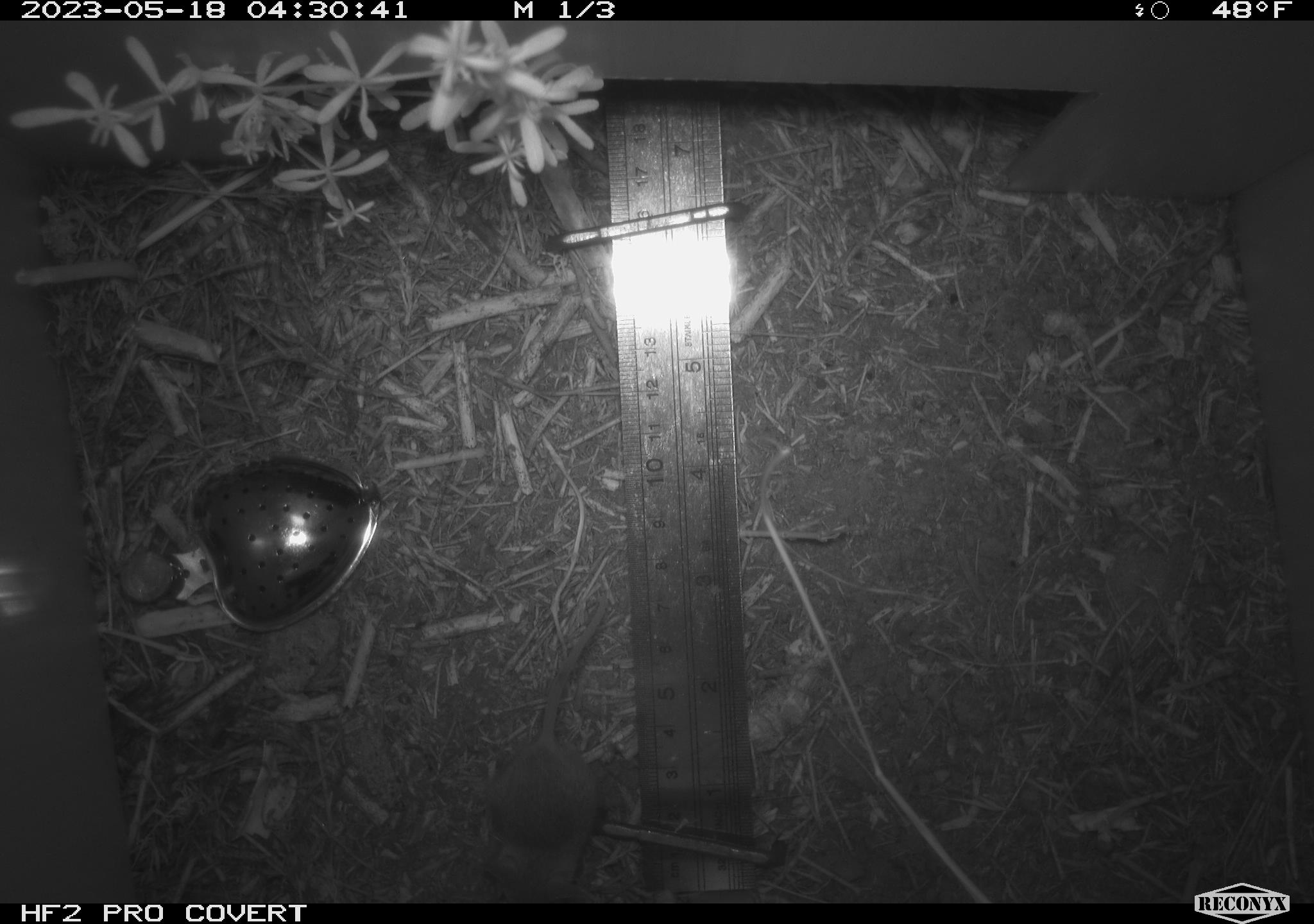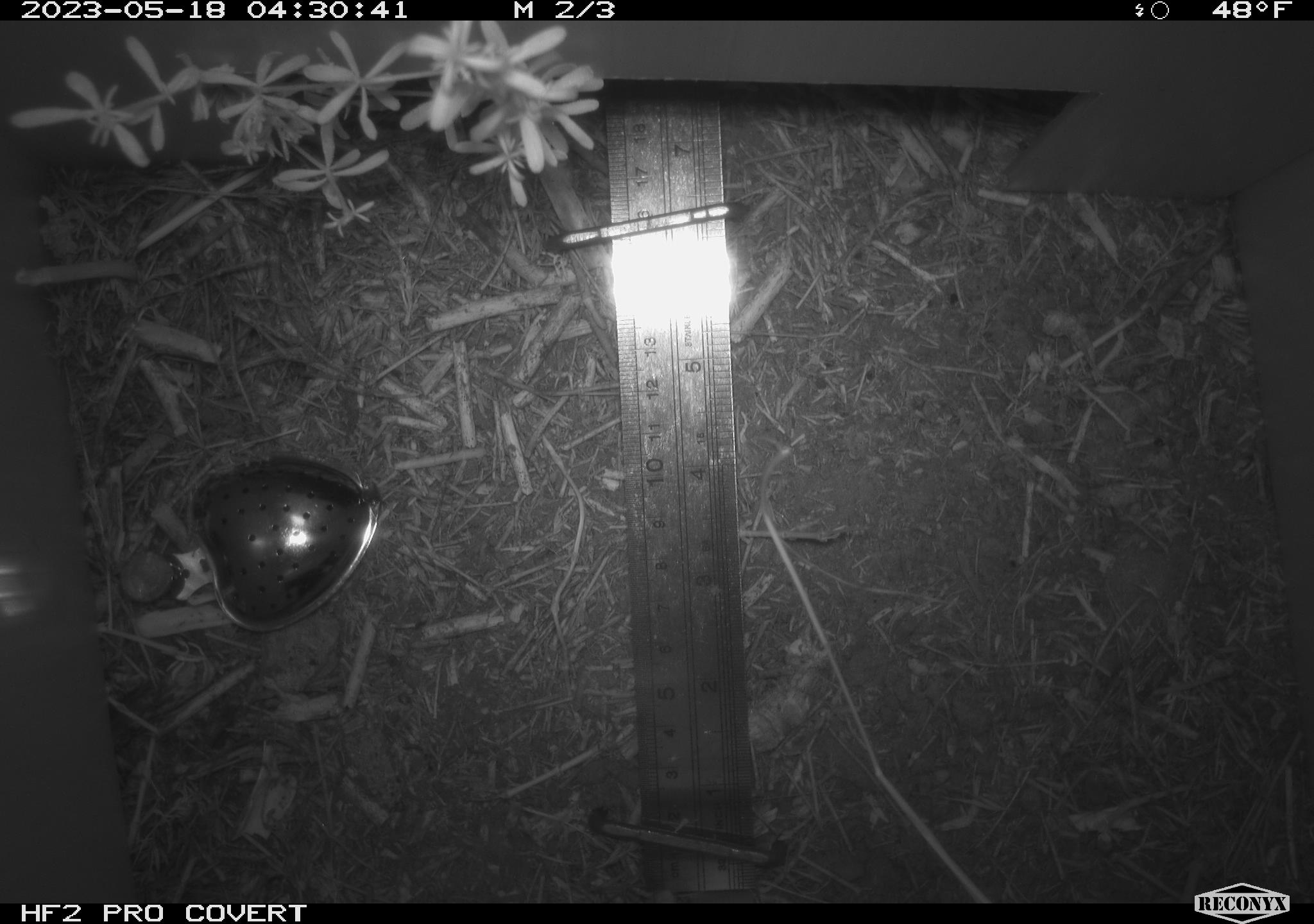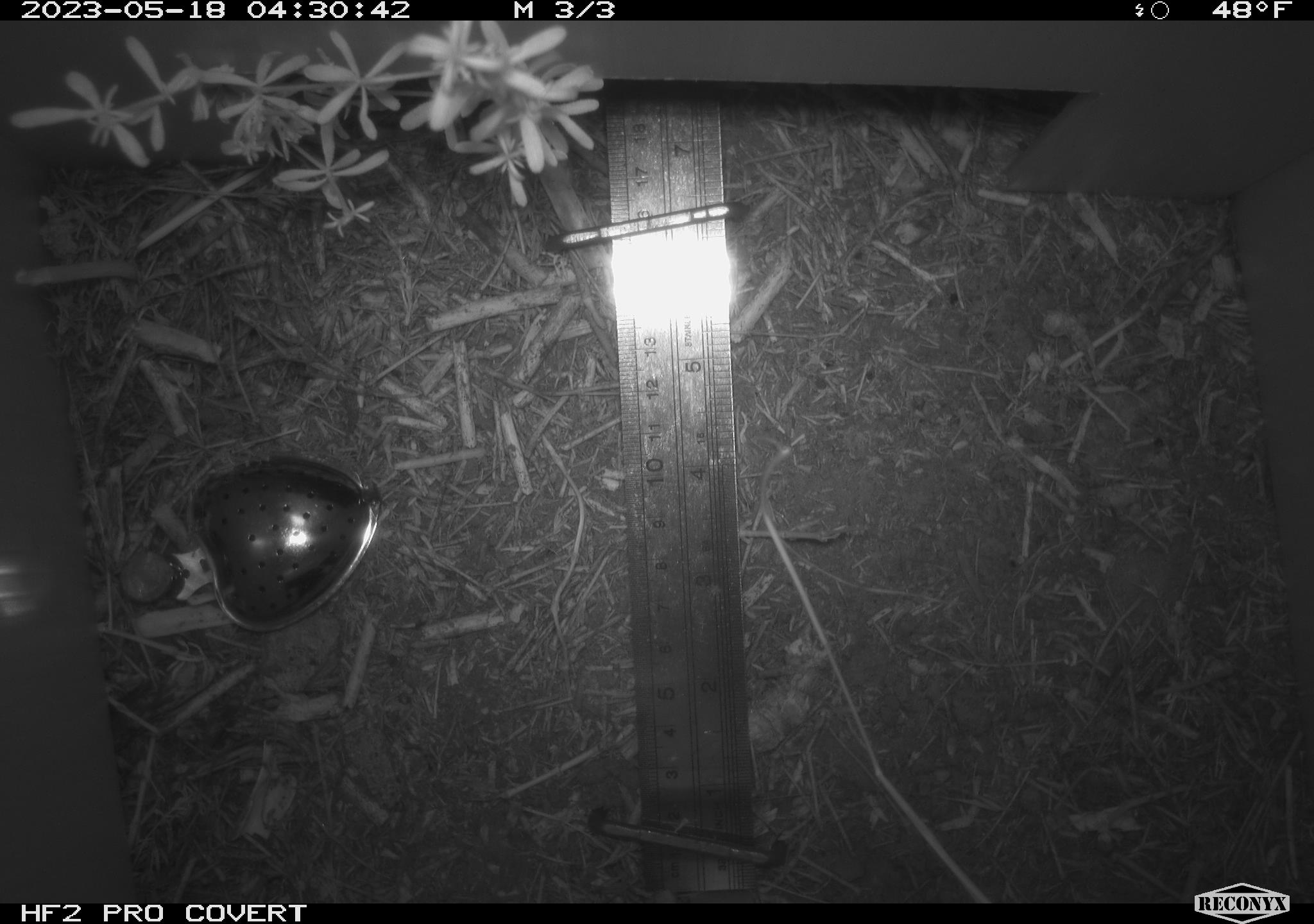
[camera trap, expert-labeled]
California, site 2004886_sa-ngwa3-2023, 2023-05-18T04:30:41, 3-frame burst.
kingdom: Animalia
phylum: Chordata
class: Mammalia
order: Rodentia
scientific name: Rodentia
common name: mouse species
Mouse species (Rodentia).